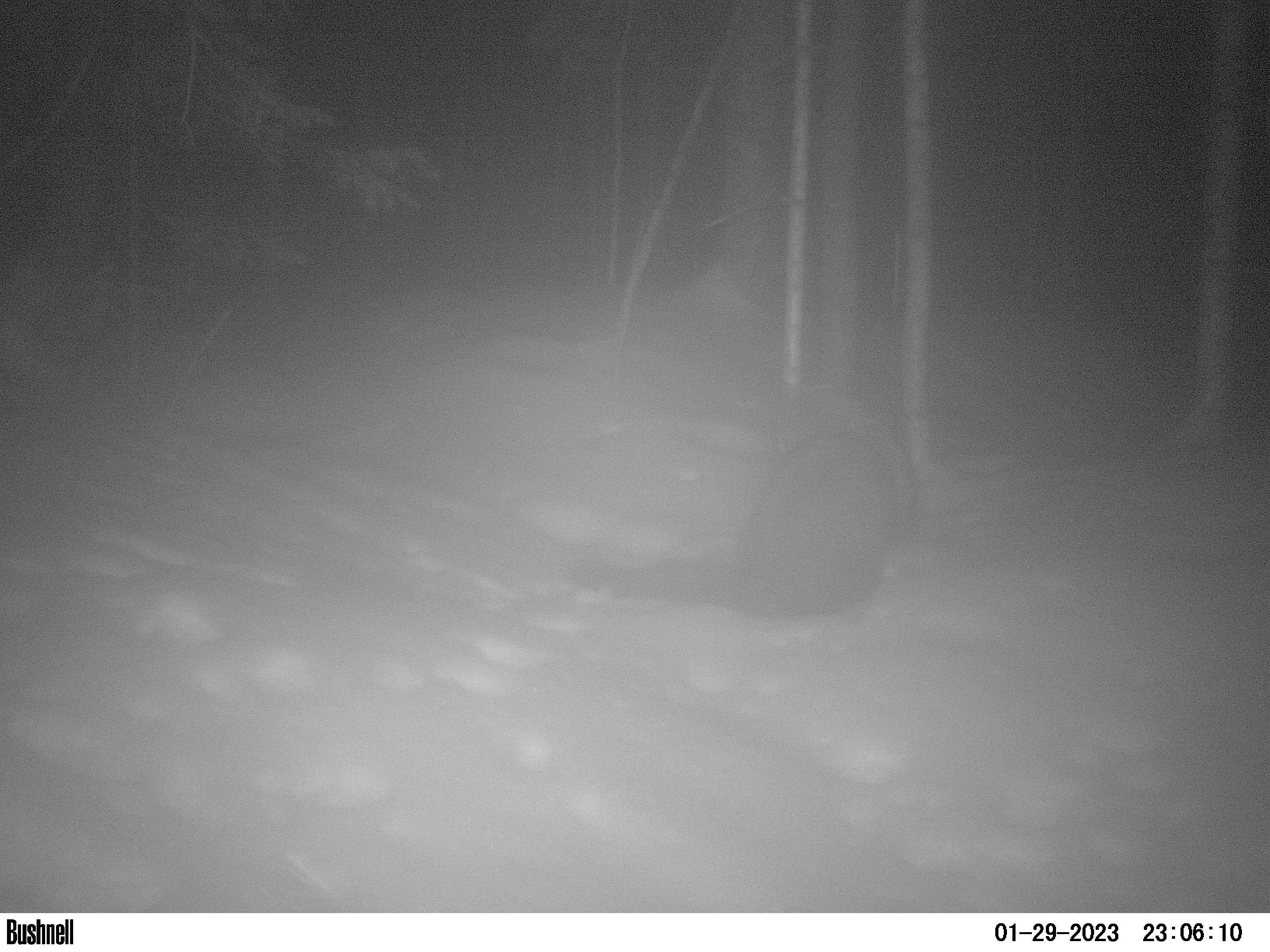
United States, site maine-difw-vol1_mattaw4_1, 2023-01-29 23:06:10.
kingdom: Animalia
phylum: Chordata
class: Mammalia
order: Carnivora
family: Mustelidae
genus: Pekania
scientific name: Pekania pennanti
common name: fisher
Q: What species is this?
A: Fisher (Pekania pennanti).